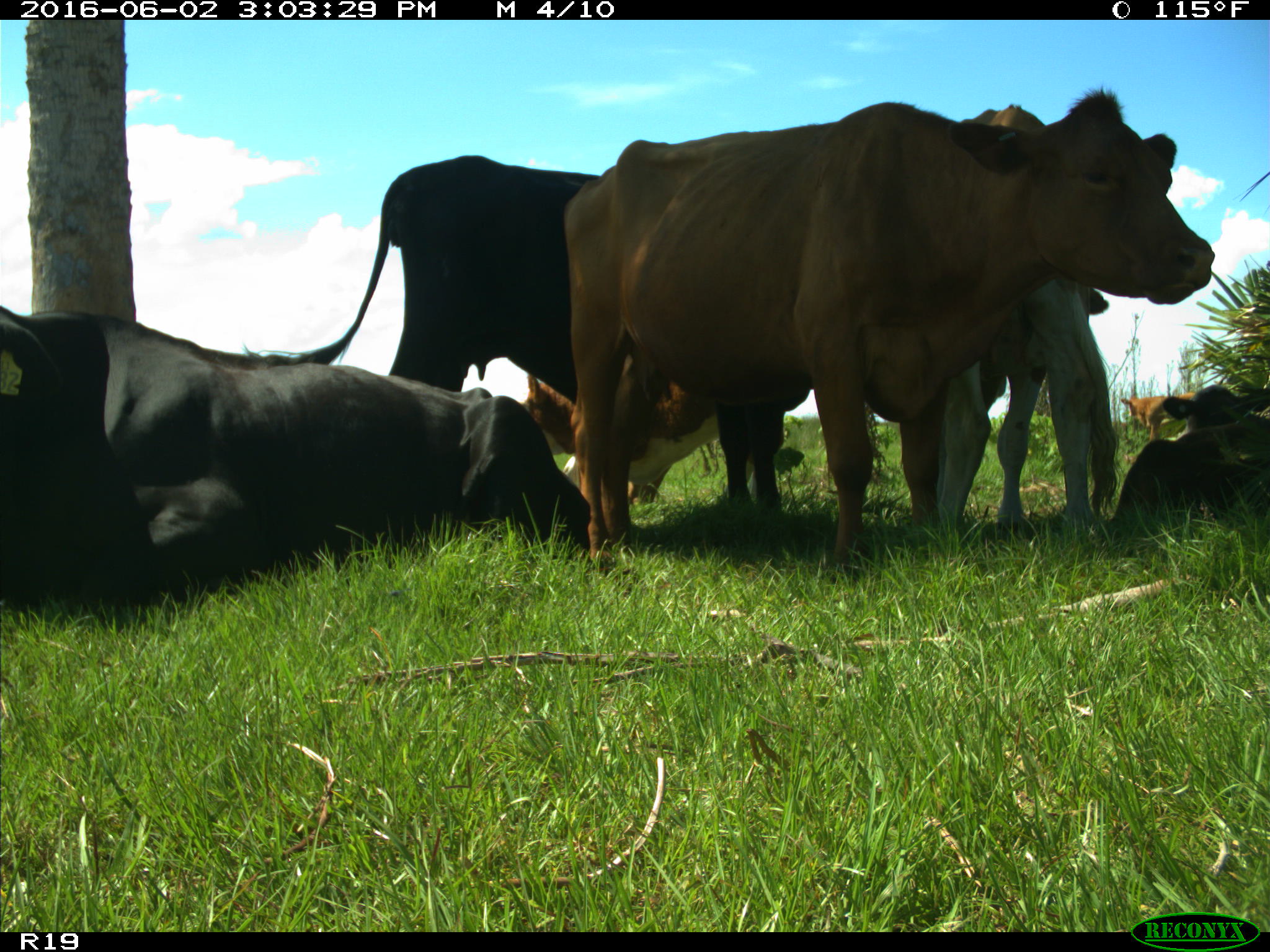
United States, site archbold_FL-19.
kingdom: Animalia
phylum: Chordata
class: Mammalia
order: Artiodactyla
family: Bovidae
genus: Bos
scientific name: Bos taurus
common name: domestic cow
Bos taurus (domestic cow).